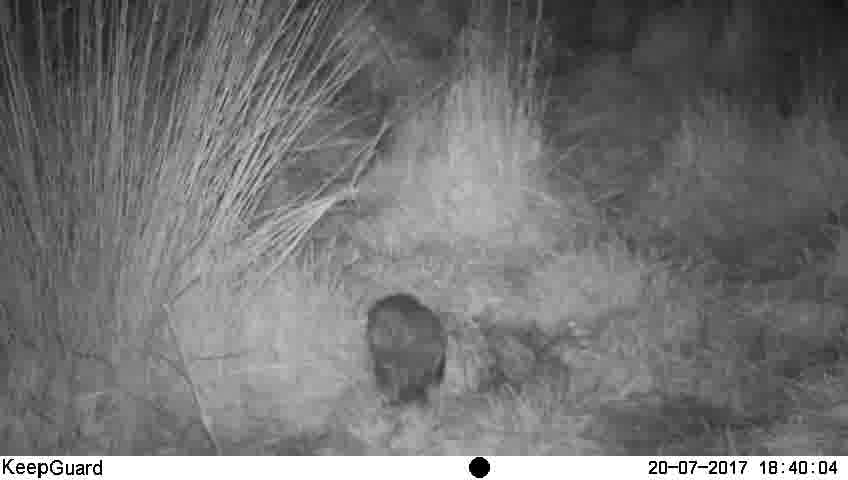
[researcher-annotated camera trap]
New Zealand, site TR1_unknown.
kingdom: Animalia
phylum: Chordata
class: Aves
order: Strigiformes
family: Strigidae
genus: Ninox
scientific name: Ninox novaeseelandiae novaeseelandiae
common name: morepork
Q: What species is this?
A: Morepork (Ninox novaeseelandiae novaeseelandiae).